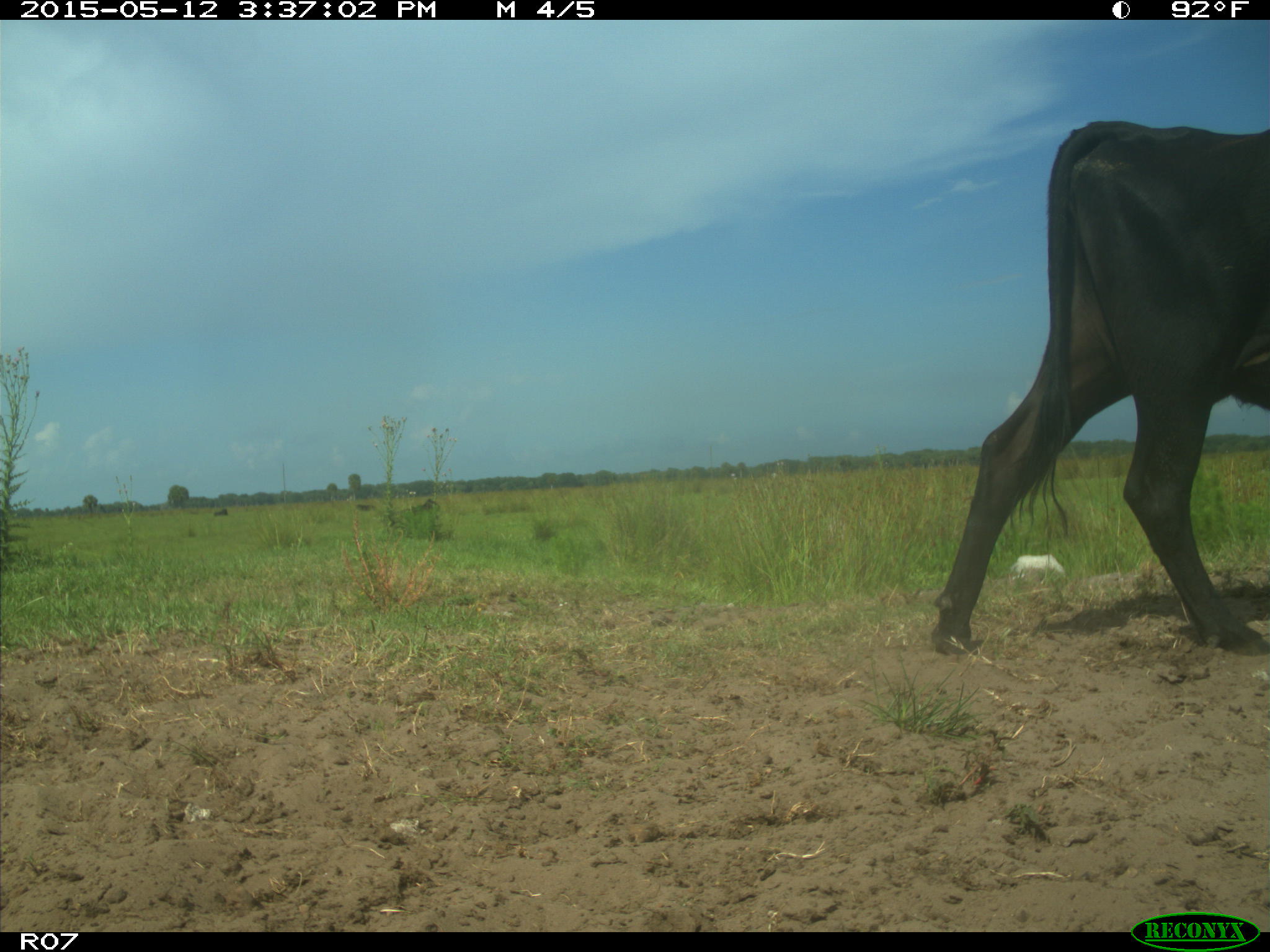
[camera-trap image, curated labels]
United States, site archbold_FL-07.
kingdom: Animalia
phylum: Chordata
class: Mammalia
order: Artiodactyla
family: Bovidae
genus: Bos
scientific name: Bos taurus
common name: domestic cow